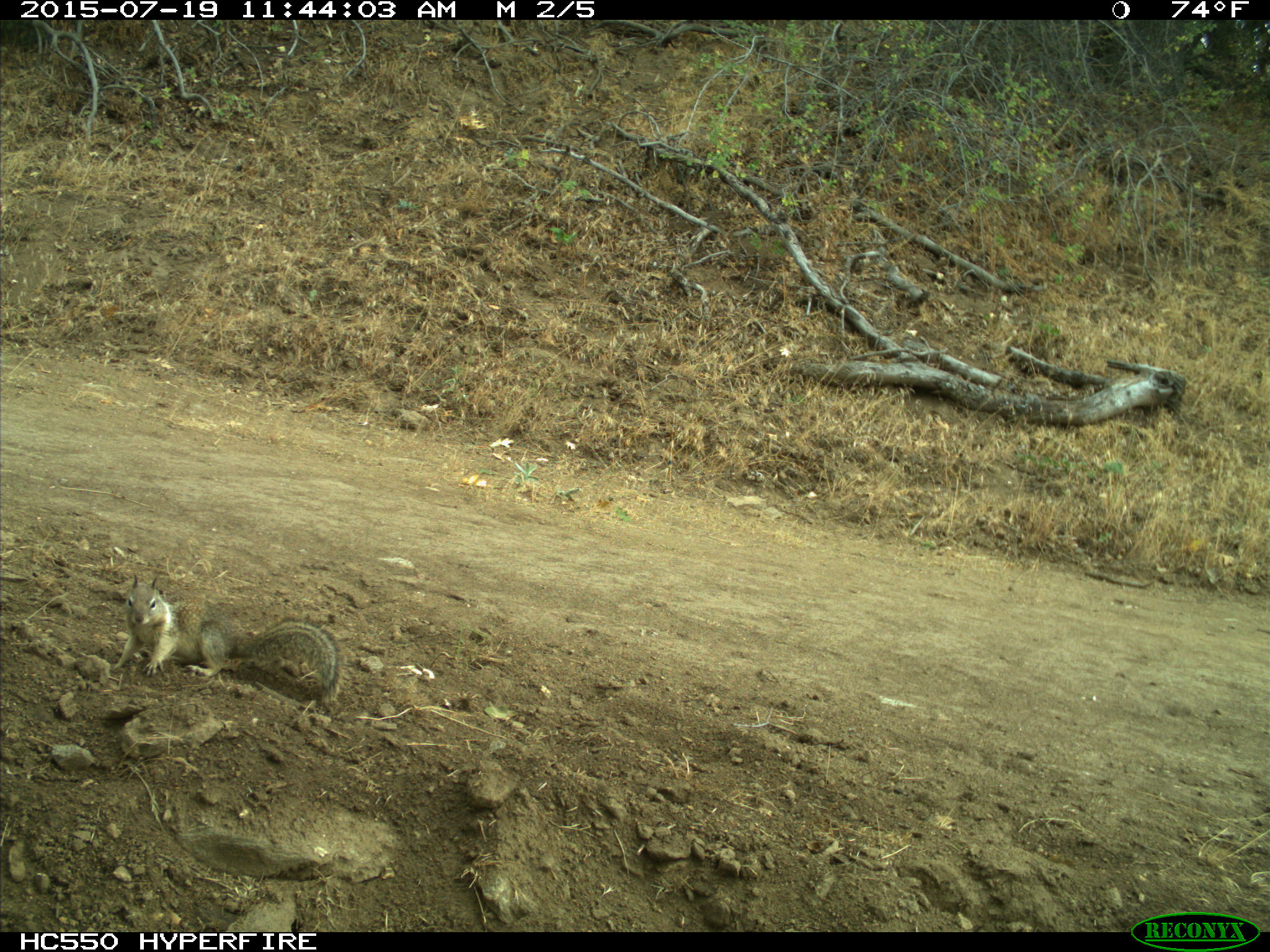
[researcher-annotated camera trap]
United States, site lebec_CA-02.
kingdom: Animalia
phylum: Chordata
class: Mammalia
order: Rodentia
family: Sciuridae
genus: Otospermophilus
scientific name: Otospermophilus beecheyi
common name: california ground squirrel